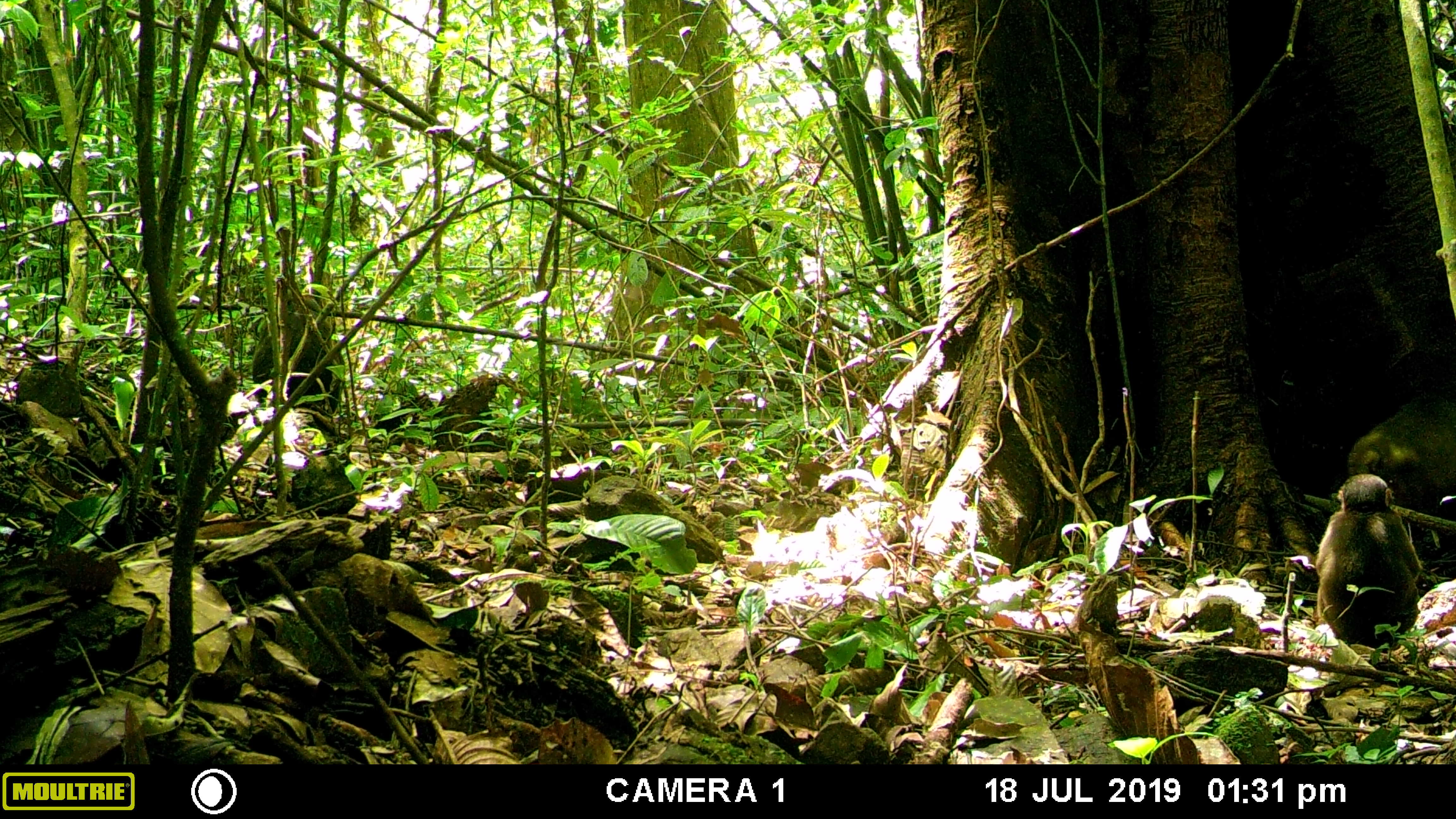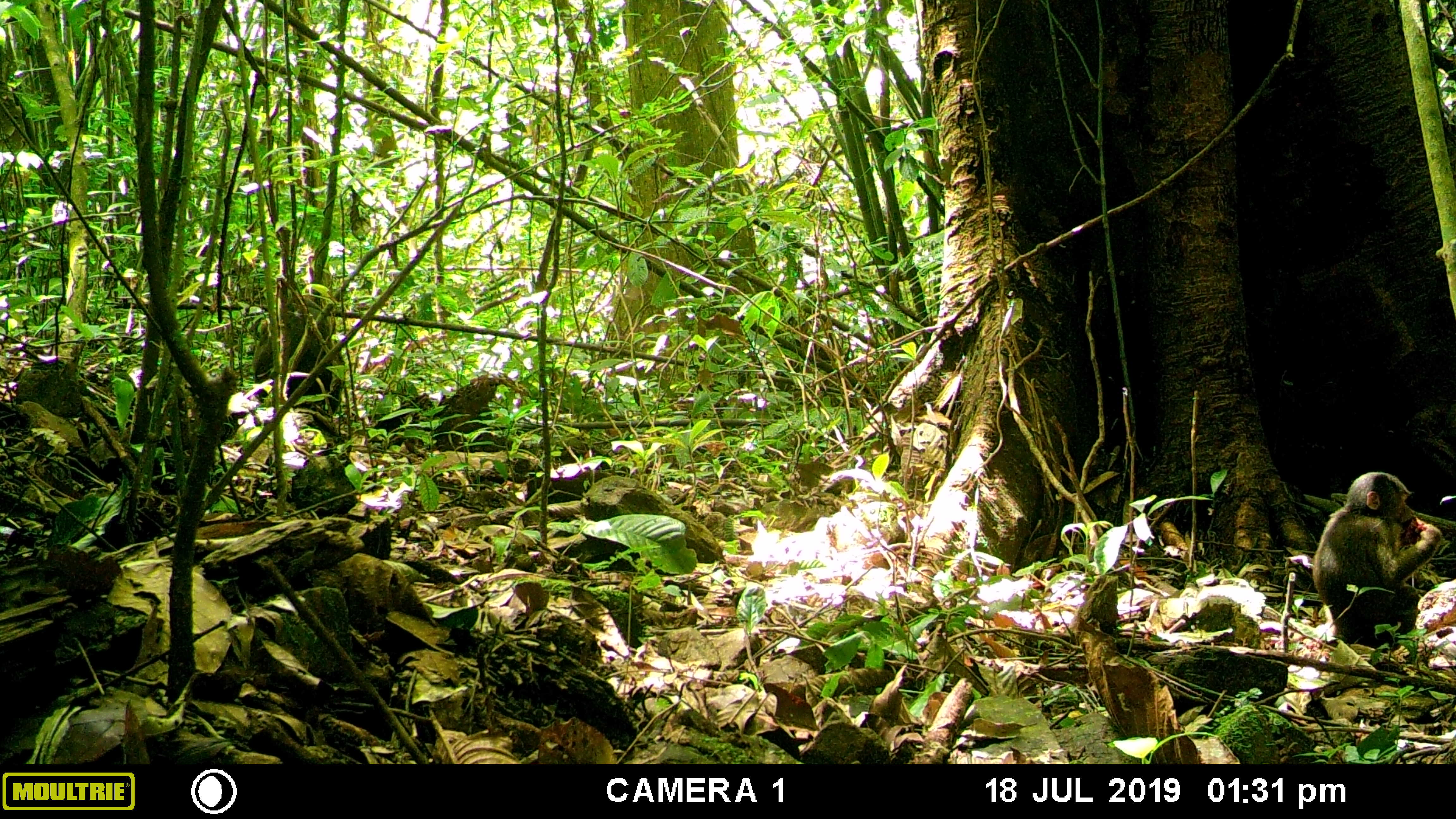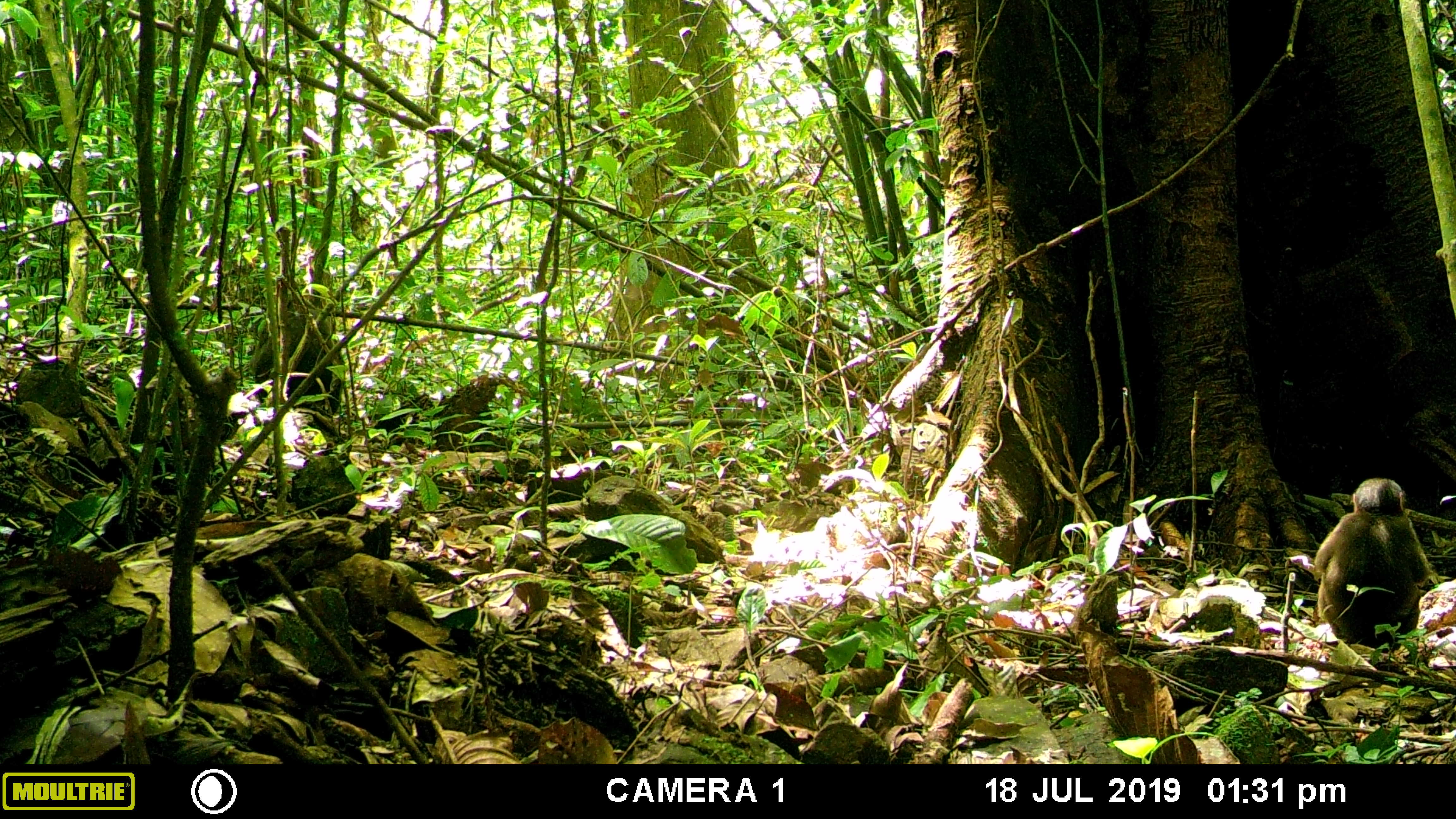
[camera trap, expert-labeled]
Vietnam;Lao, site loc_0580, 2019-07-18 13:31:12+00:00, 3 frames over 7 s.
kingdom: Animalia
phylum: Chordata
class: Mammalia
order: Primates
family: Cercopithecidae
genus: Macaca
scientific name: Macaca arctoides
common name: stump-tailed macaque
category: stump tailed macaque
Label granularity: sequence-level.